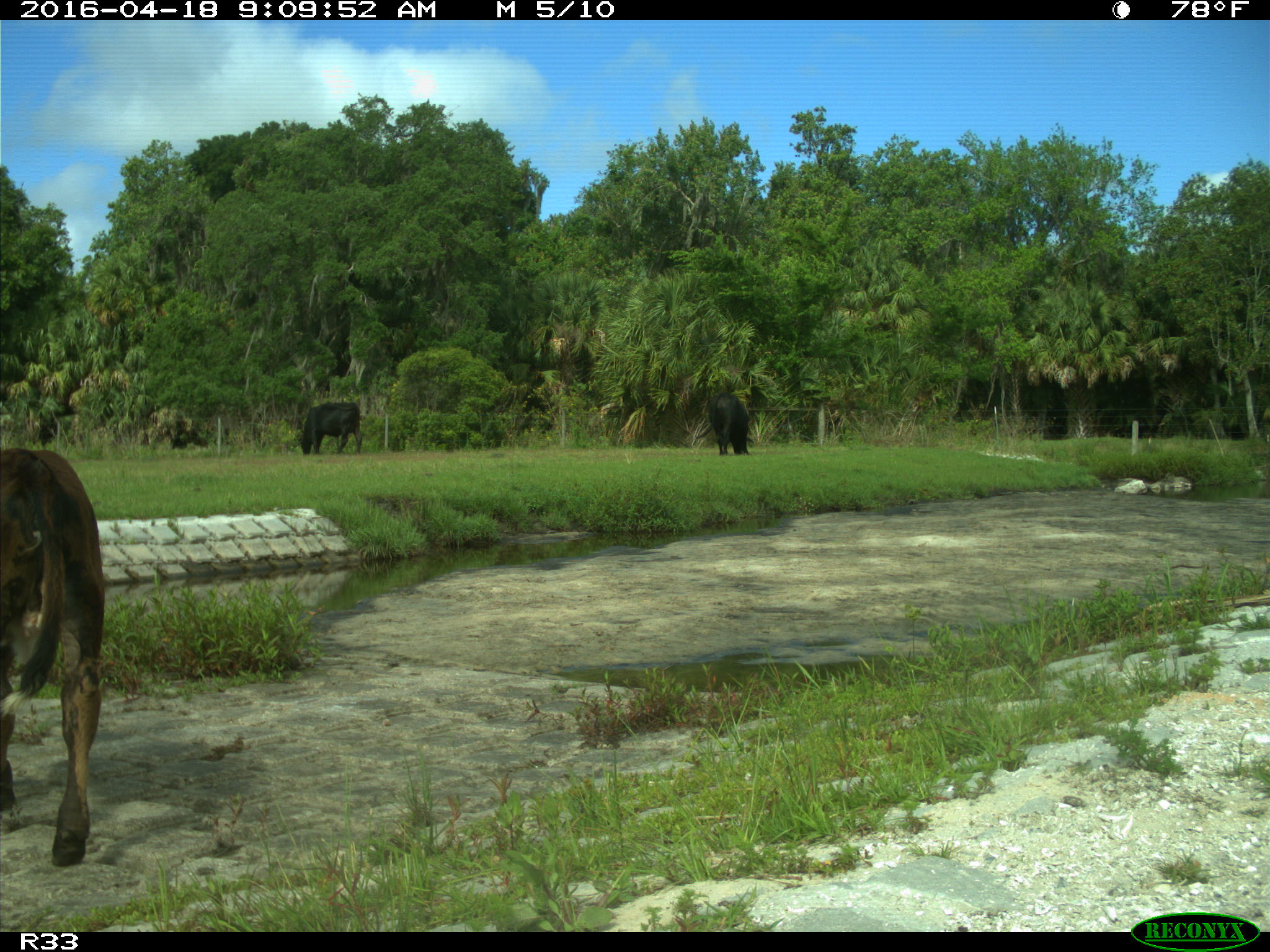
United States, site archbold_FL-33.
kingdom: Animalia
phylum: Chordata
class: Mammalia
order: Artiodactyla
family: Bovidae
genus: Bos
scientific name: Bos taurus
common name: domestic cow